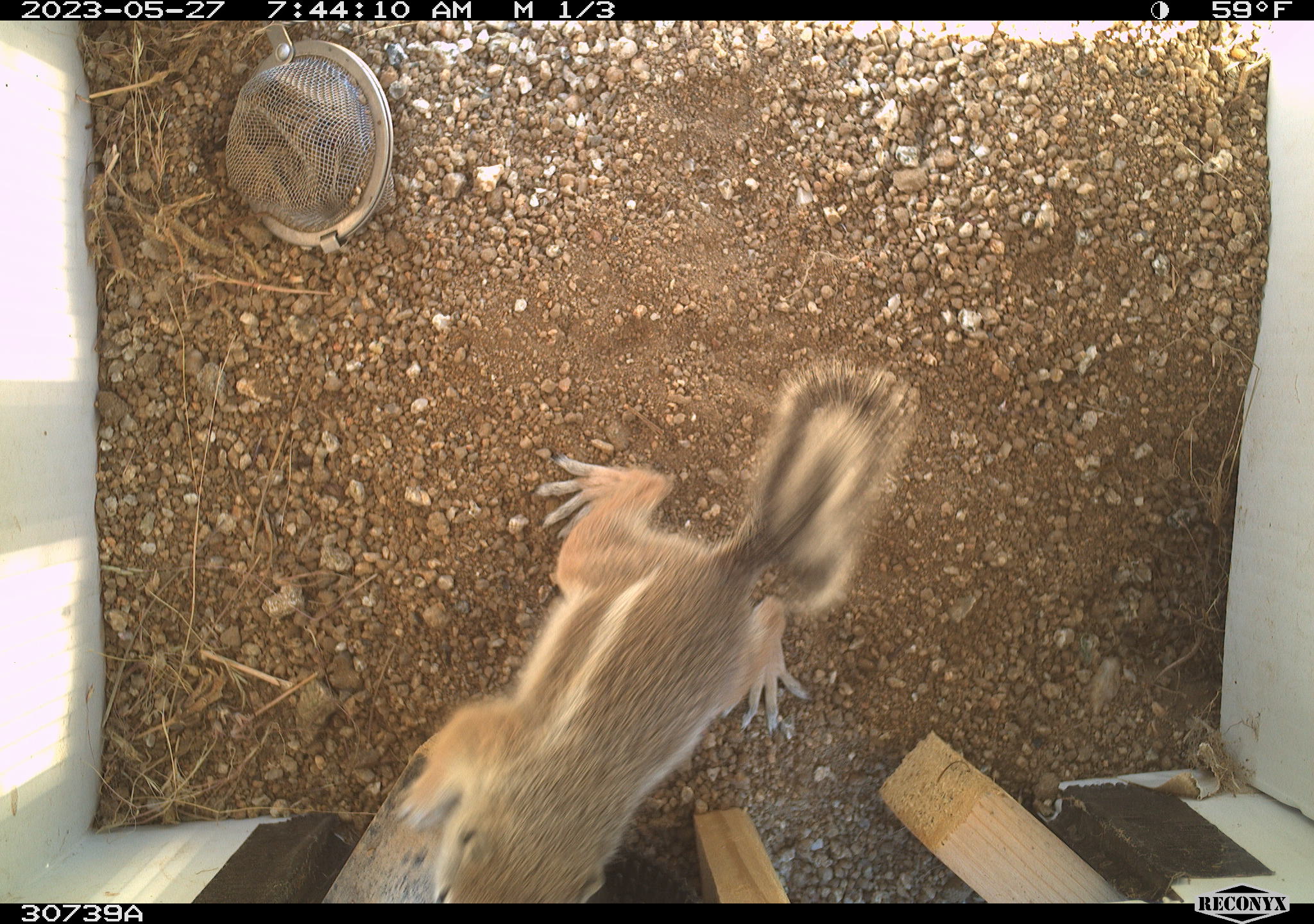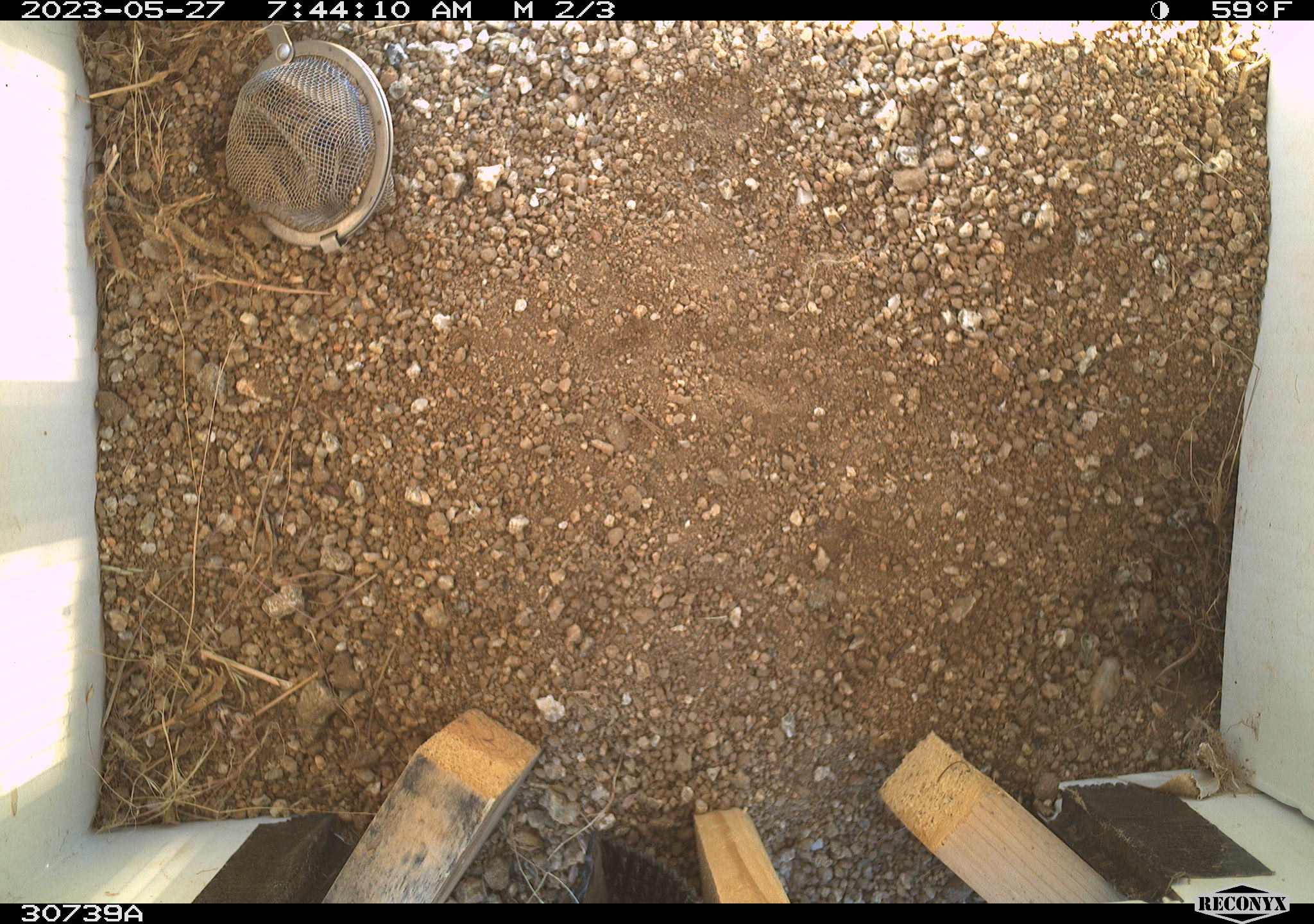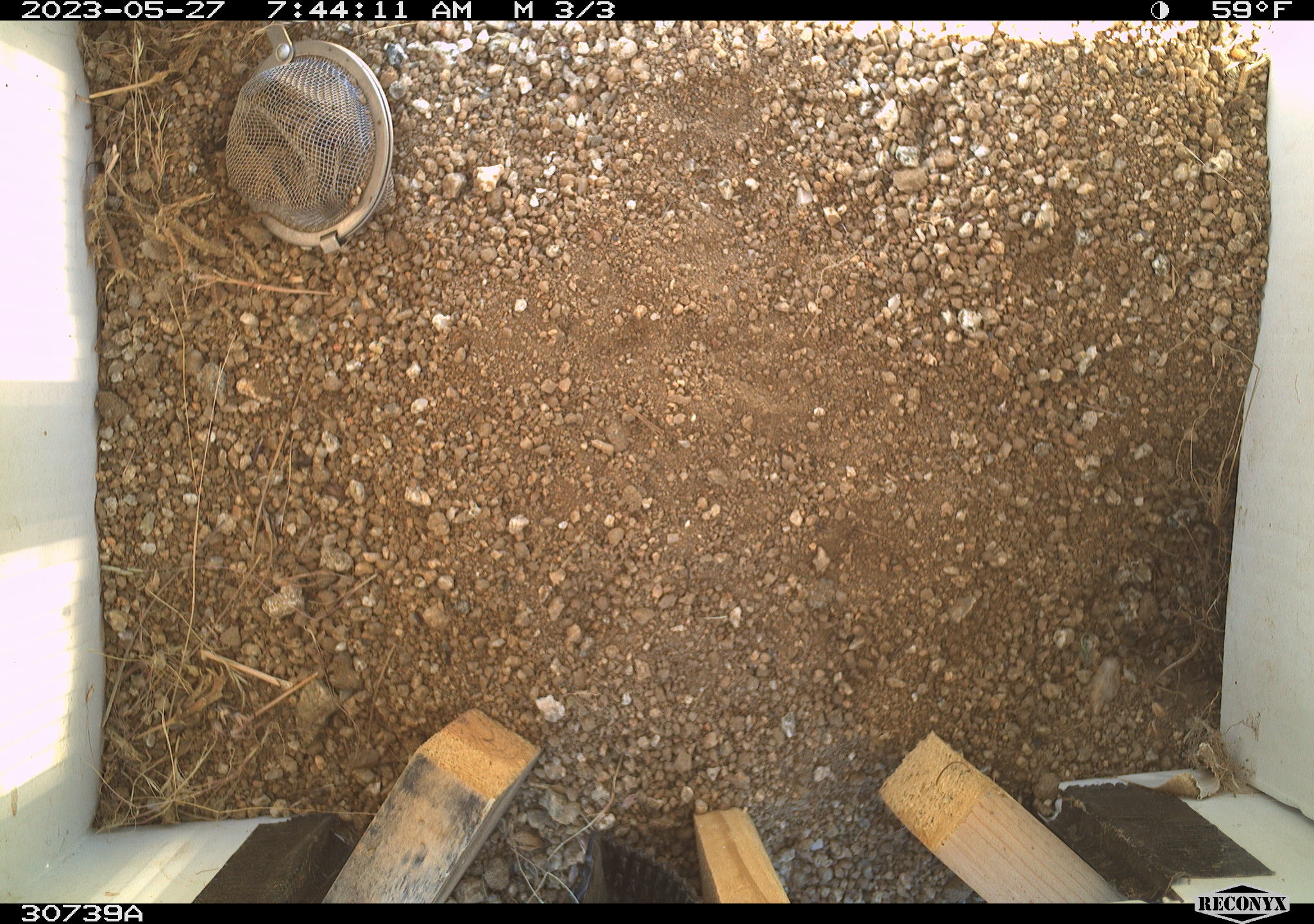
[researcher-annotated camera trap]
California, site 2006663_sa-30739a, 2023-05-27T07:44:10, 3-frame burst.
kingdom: Animalia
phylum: Chordata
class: Mammalia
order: Rodentia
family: Sciuridae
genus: Ammospermophilus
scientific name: Ammospermophilus leucurus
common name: white-tailed antelope squirrel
White-tailed antelope squirrel (Ammospermophilus leucurus).